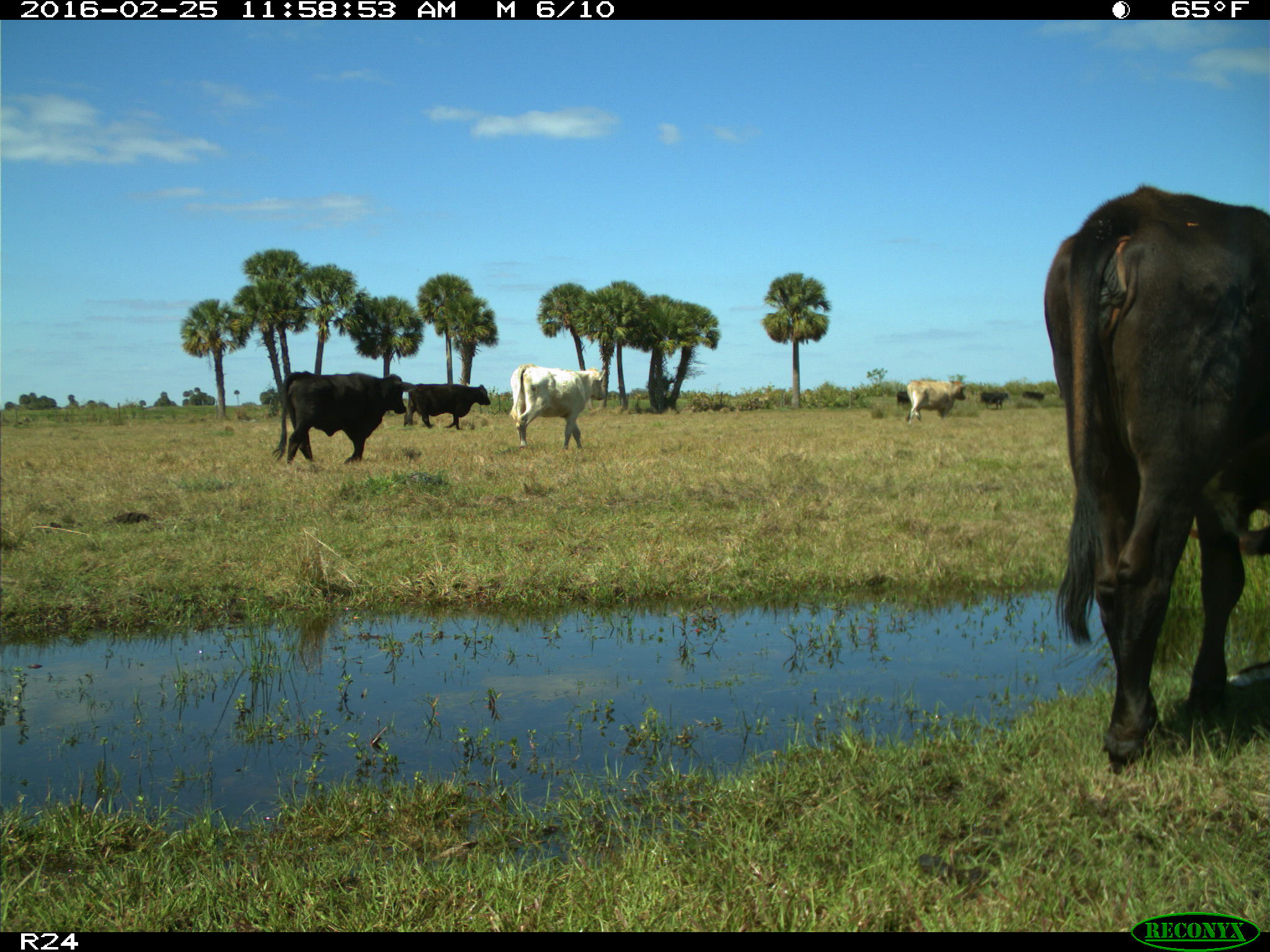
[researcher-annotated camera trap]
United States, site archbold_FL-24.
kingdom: Animalia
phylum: Chordata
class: Mammalia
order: Artiodactyla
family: Bovidae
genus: Bos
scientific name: Bos taurus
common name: domestic cow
Bos taurus (domestic cow).